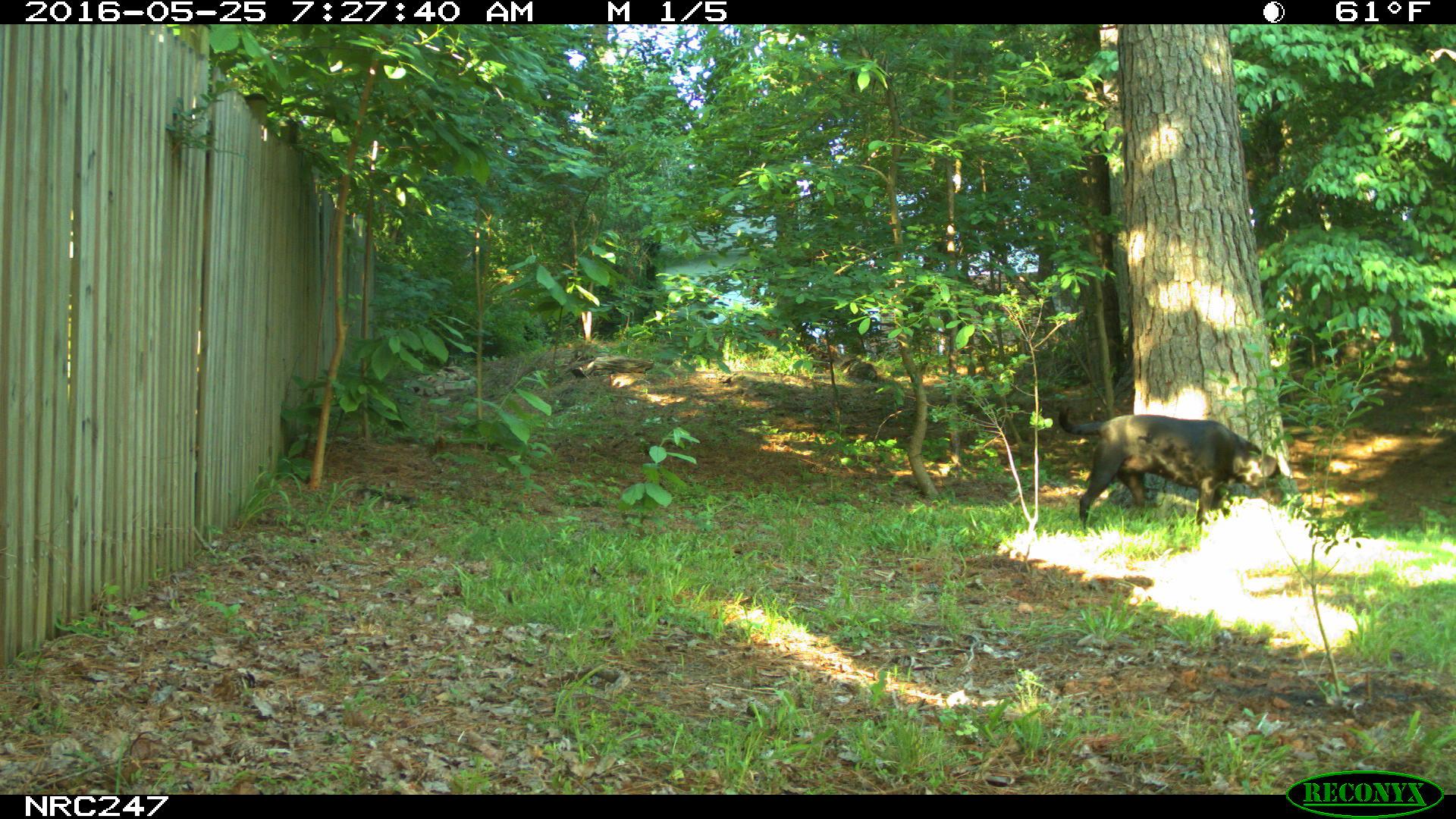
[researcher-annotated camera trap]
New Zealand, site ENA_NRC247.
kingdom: Animalia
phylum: Chordata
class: Mammalia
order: Carnivora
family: Canidae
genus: Canis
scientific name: Canis familiaris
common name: domestic dog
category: dog